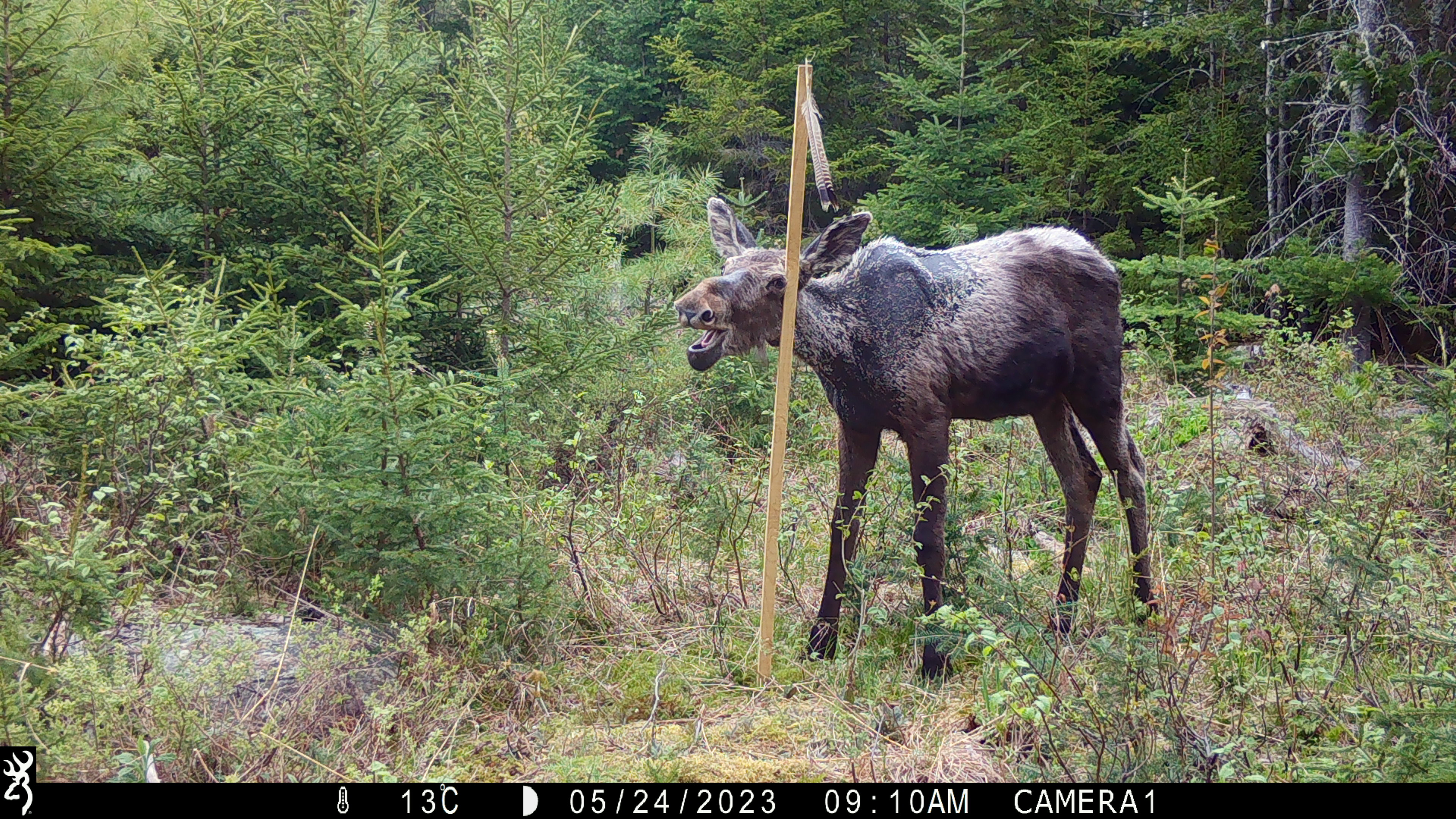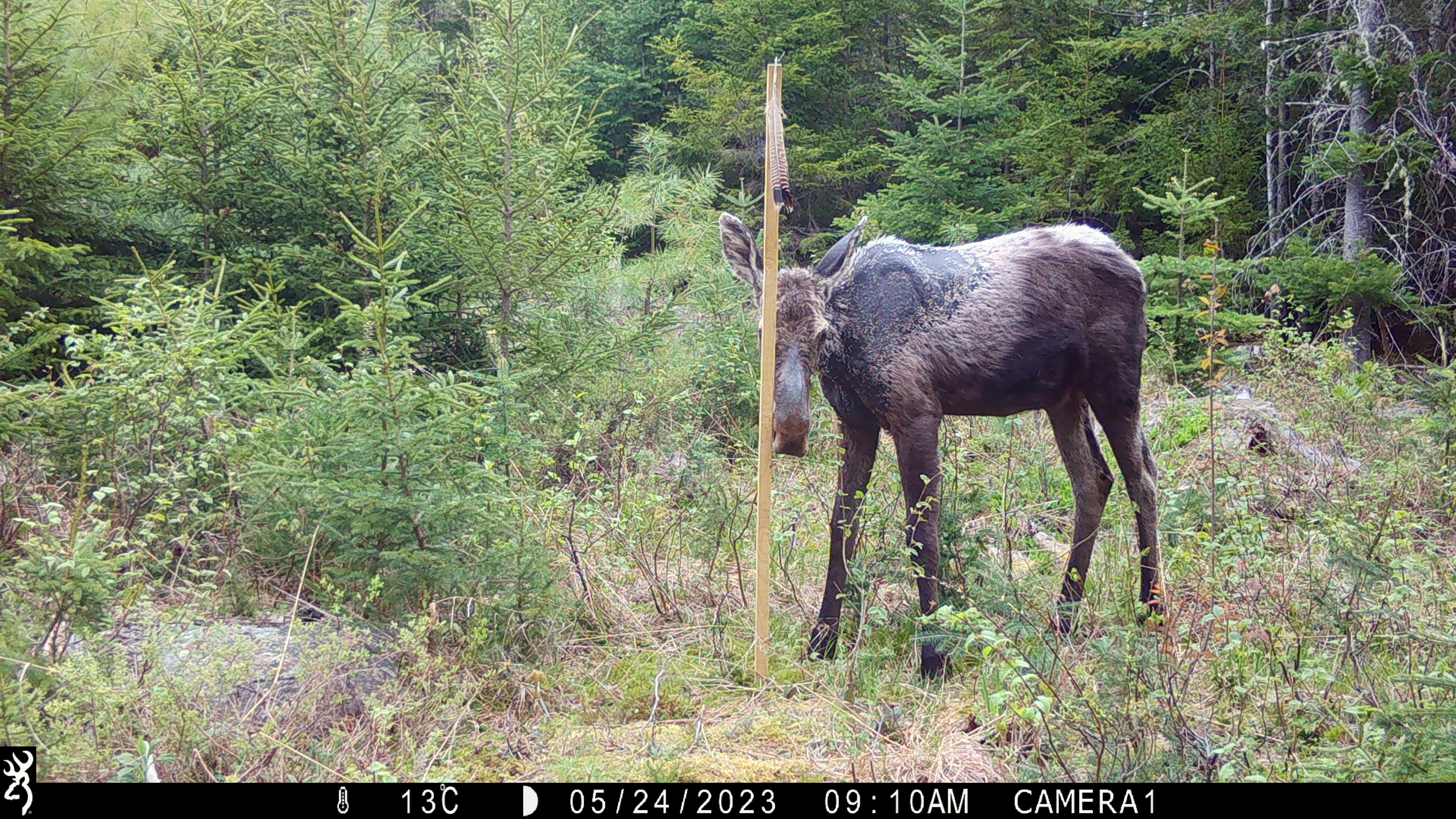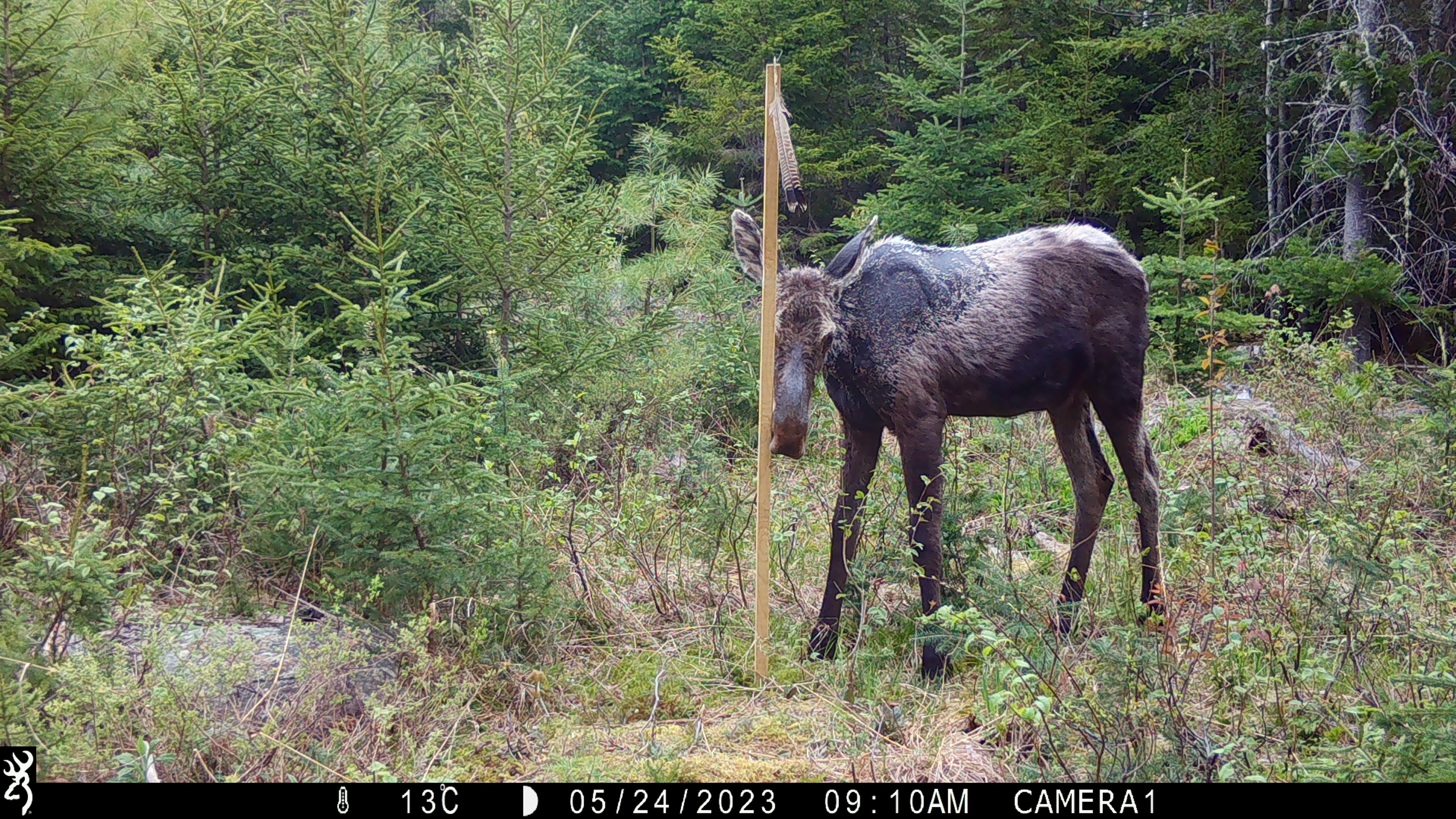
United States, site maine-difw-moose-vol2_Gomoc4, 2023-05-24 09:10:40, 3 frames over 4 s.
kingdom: Animalia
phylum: Chordata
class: Mammalia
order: Artiodactyla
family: Cervidae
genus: Alces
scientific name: Alces alces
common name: moose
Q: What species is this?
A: Moose (Alces alces).